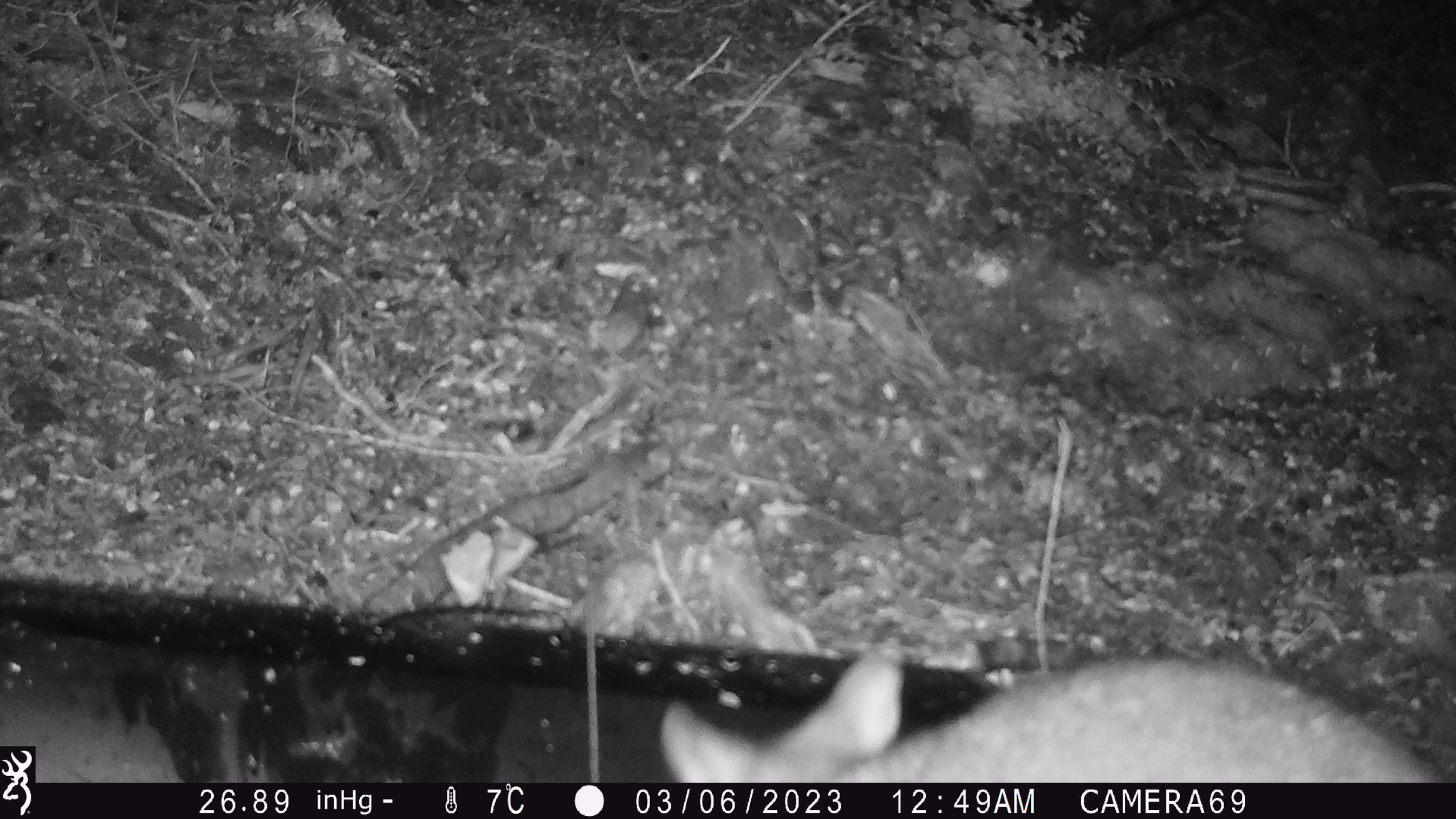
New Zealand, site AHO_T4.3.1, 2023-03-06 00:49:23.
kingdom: Animalia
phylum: Chordata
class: Mammalia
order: Carnivora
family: Mustelidae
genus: Mustela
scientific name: Mustela erminea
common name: stoat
Stoat (Mustela erminea).